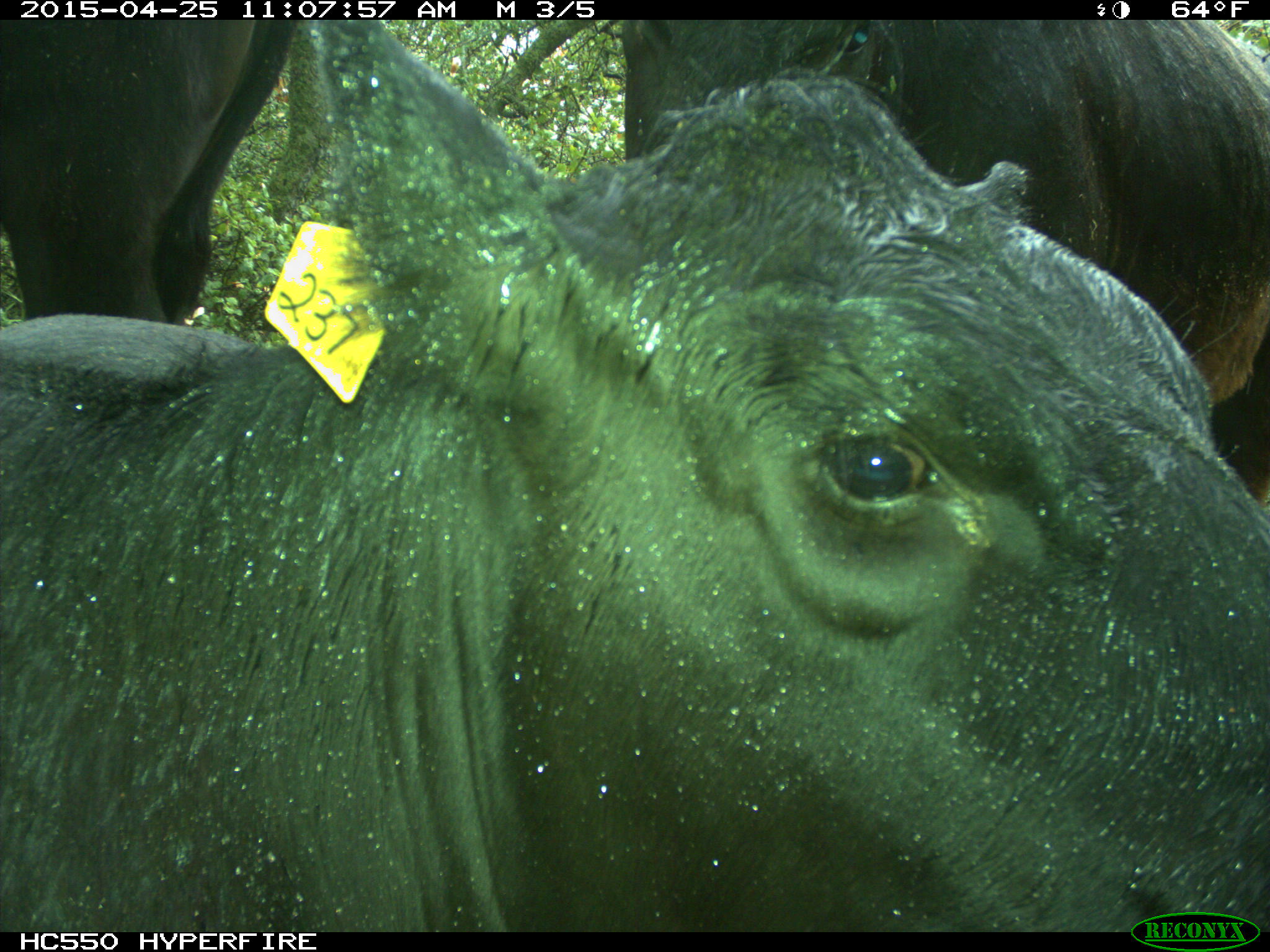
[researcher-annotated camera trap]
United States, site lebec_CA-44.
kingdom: Animalia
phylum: Chordata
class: Mammalia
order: Artiodactyla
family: Suidae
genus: Sus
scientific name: Sus scrofa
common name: wild boar